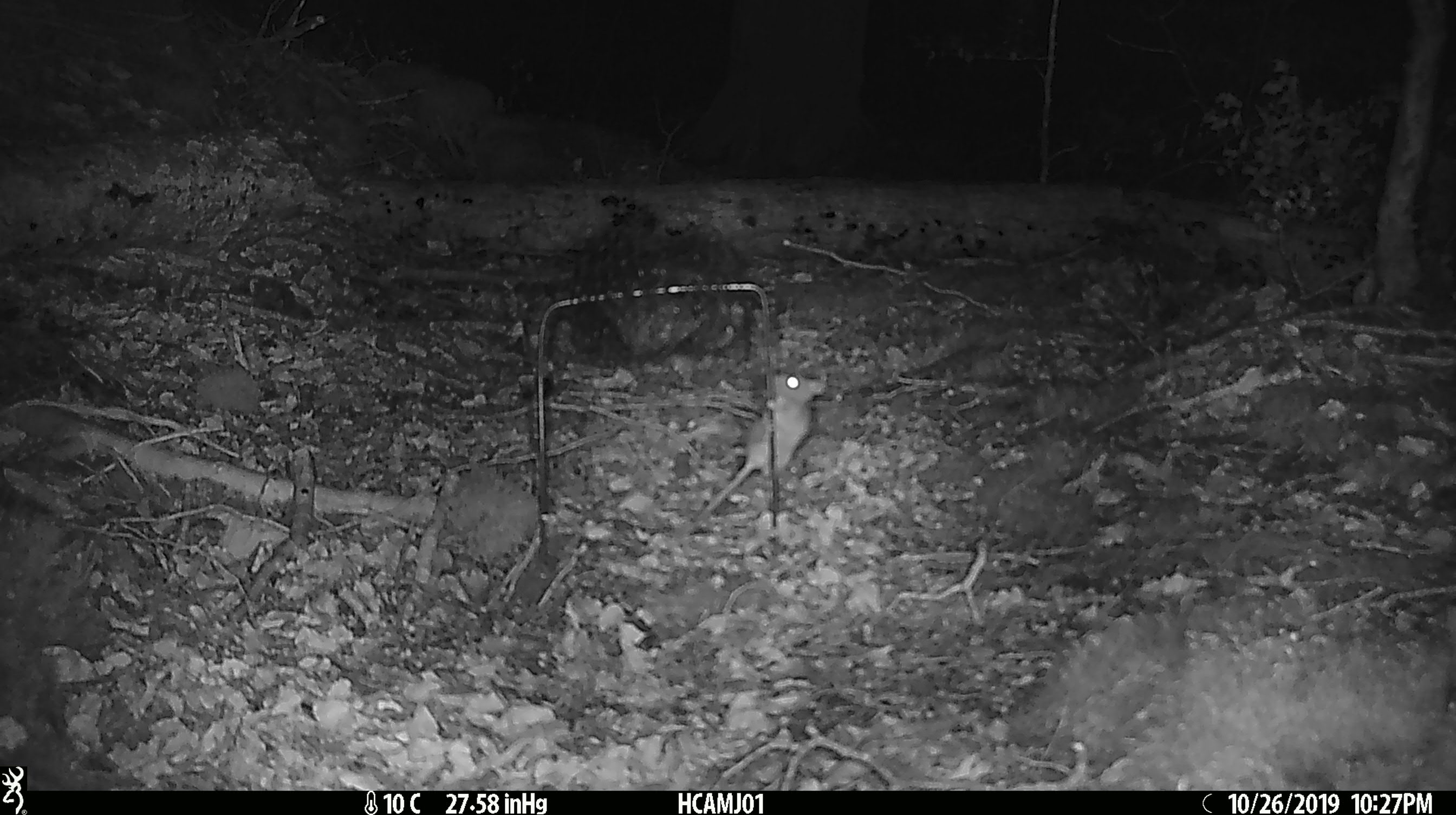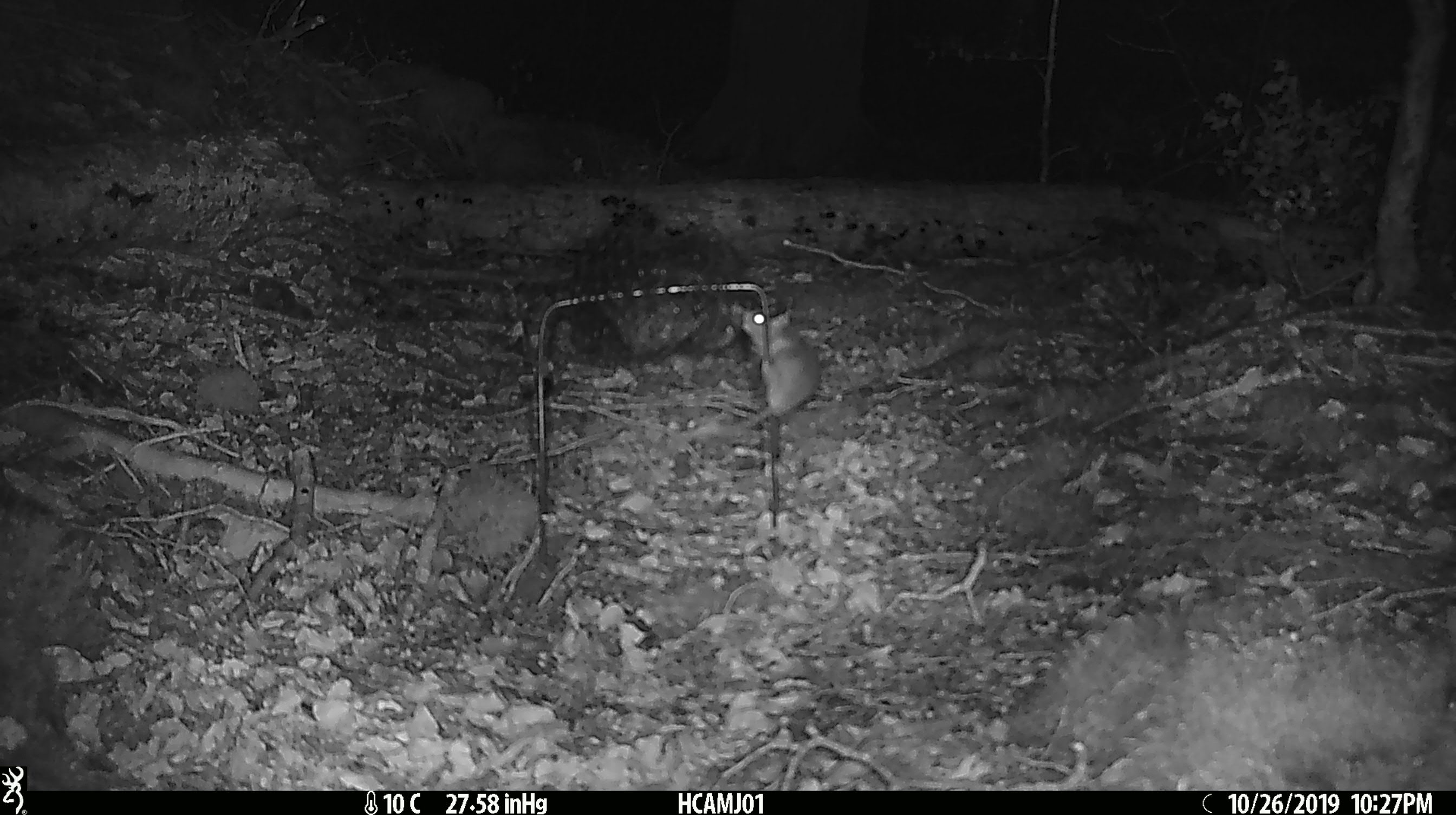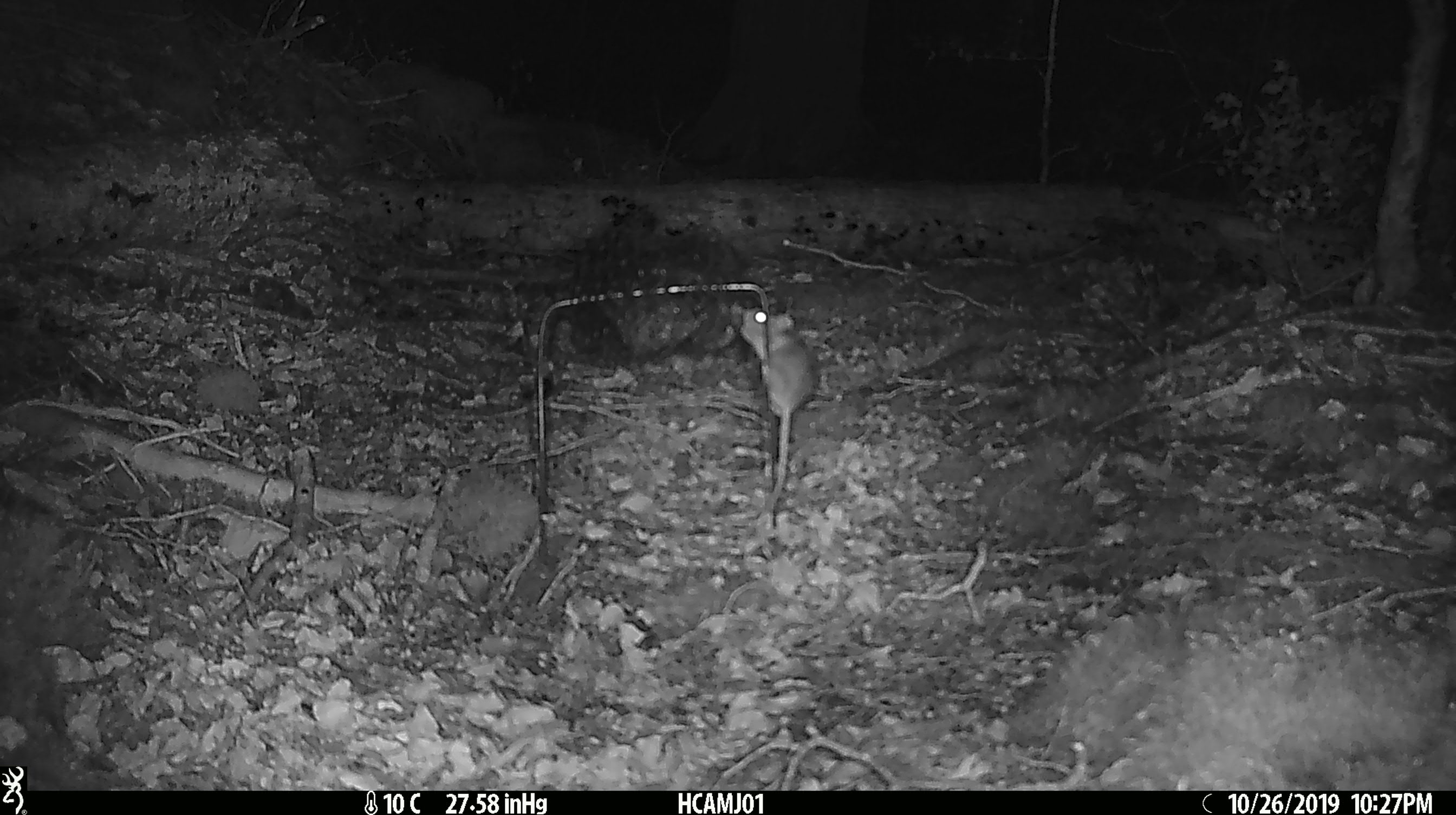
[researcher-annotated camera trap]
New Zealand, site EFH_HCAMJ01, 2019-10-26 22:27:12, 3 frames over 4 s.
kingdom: Animalia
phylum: Chordata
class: Mammalia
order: Rodentia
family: Muridae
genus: Mus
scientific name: Mus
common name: mouse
Mouse (Mus).